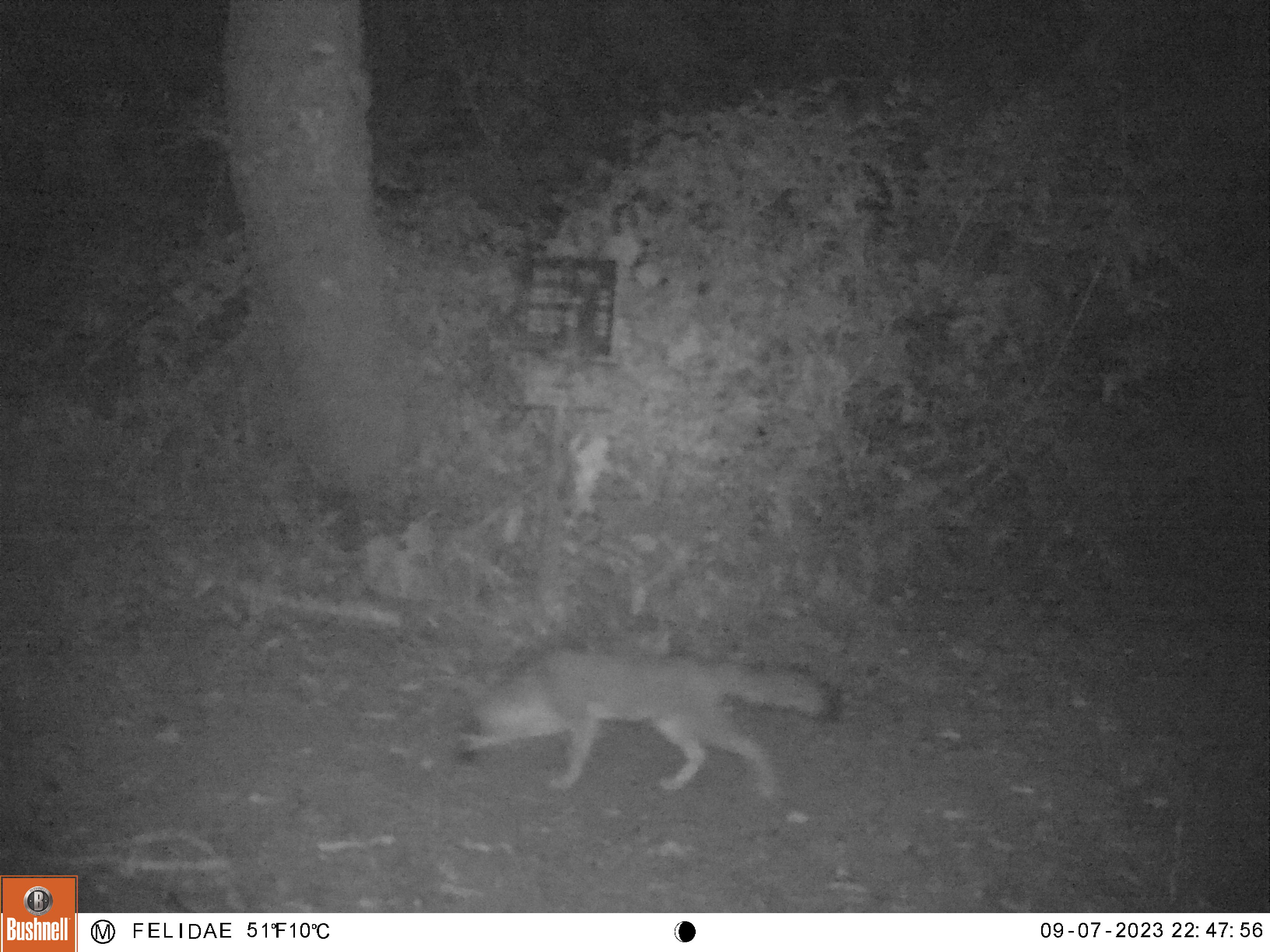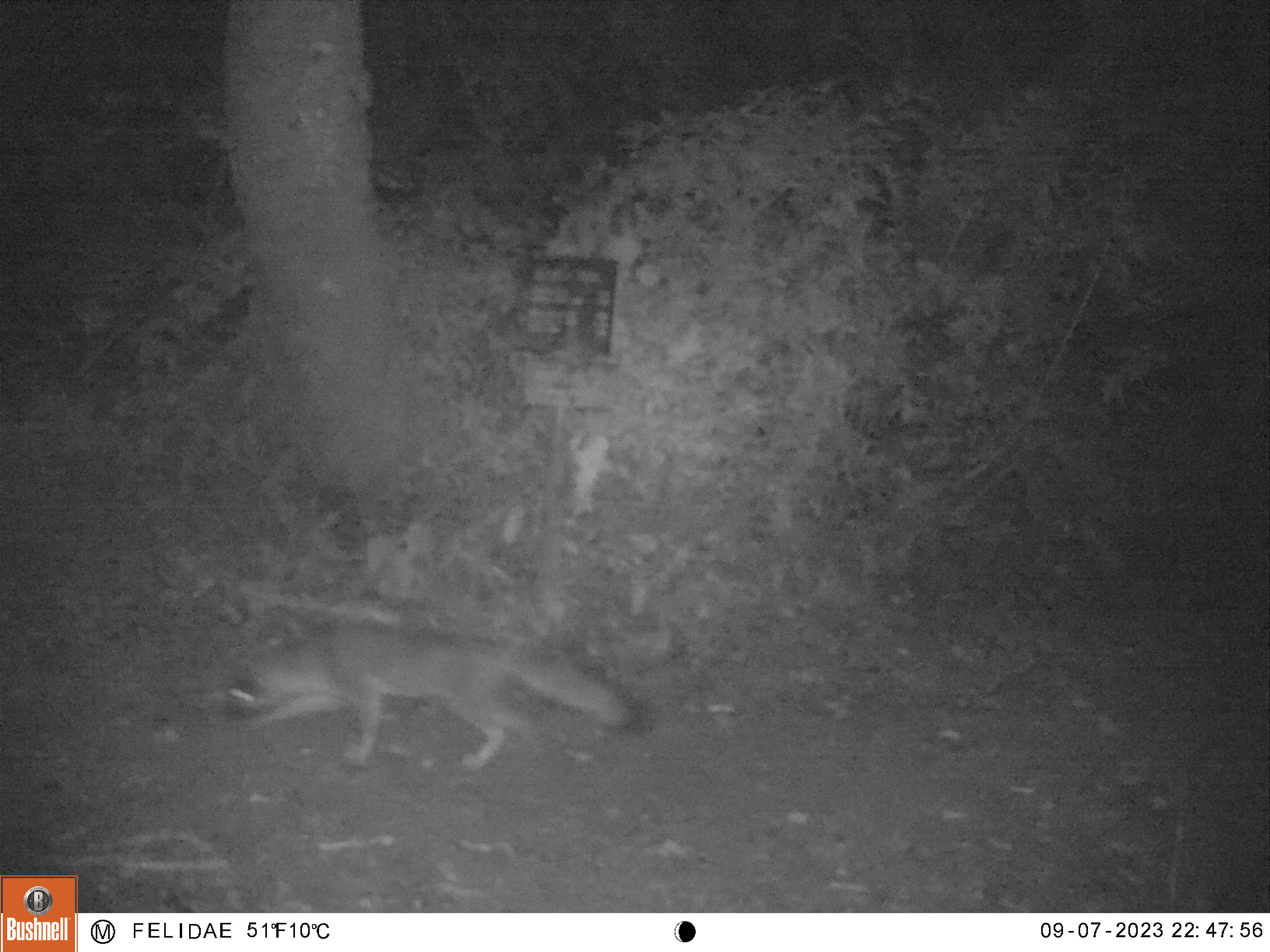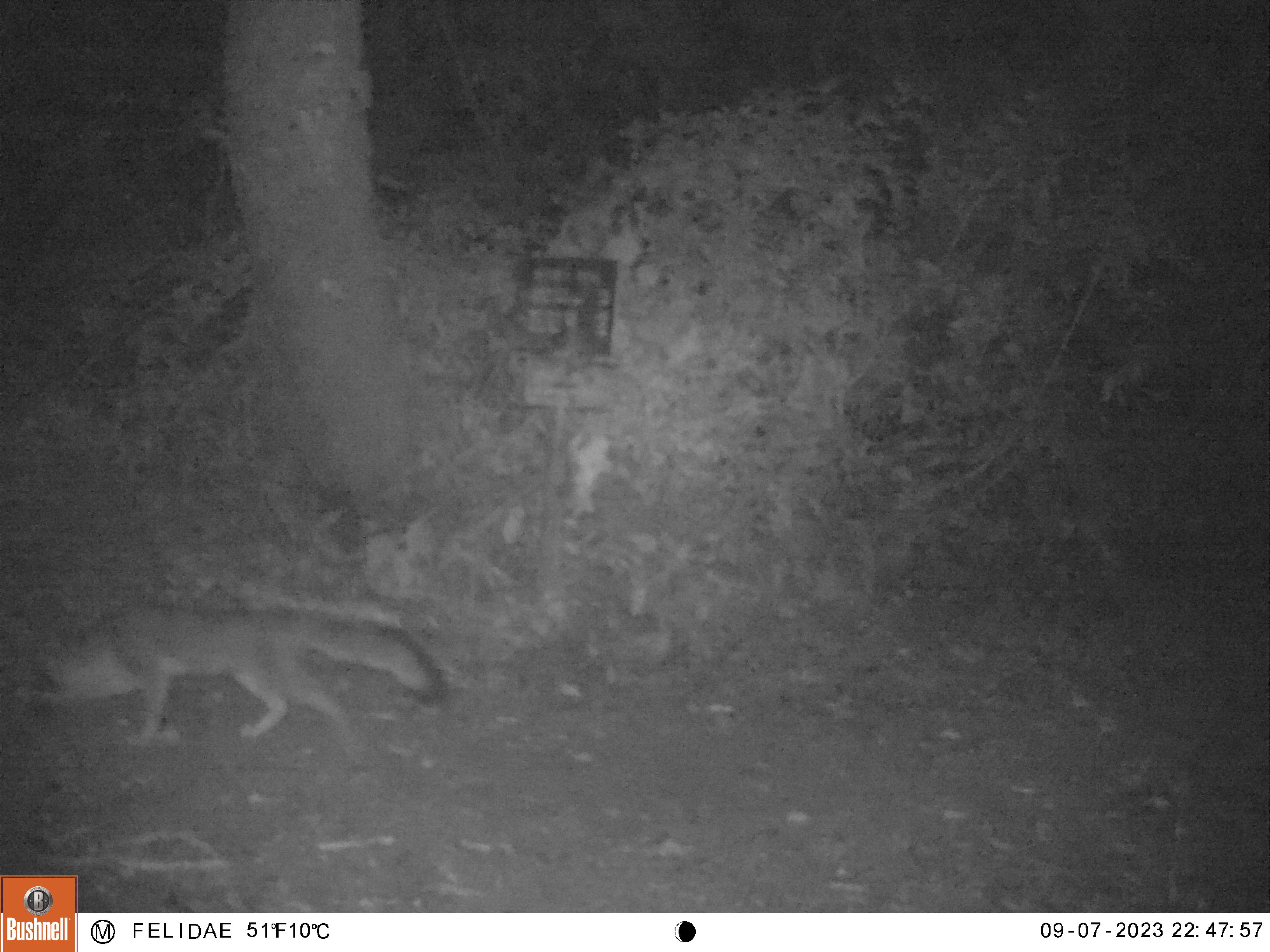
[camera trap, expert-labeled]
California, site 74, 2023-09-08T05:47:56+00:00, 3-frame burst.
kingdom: Animalia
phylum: Chordata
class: Mammalia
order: Carnivora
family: Canidae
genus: Urocyon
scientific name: Urocyon cinereoargenteus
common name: gray fox